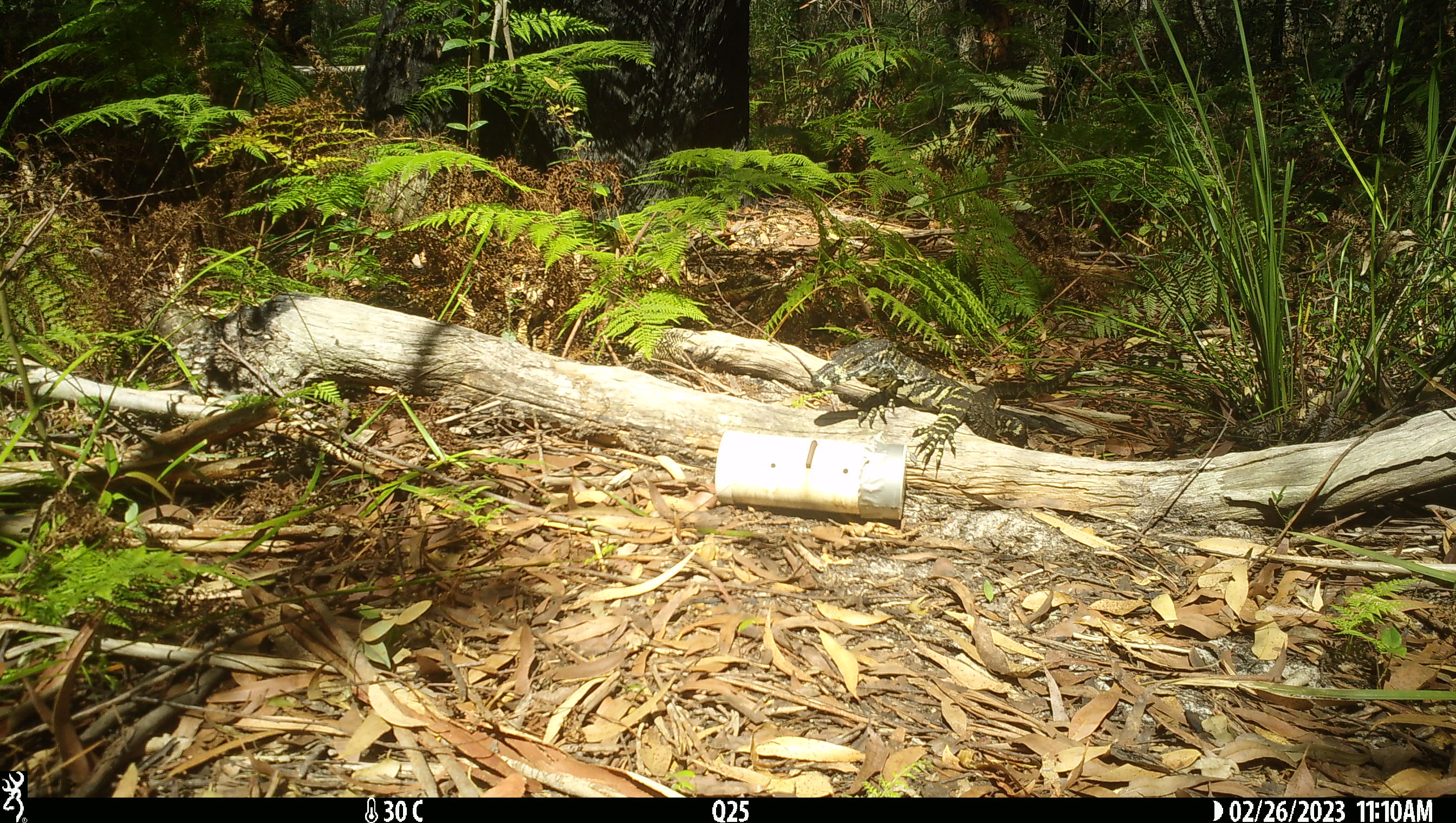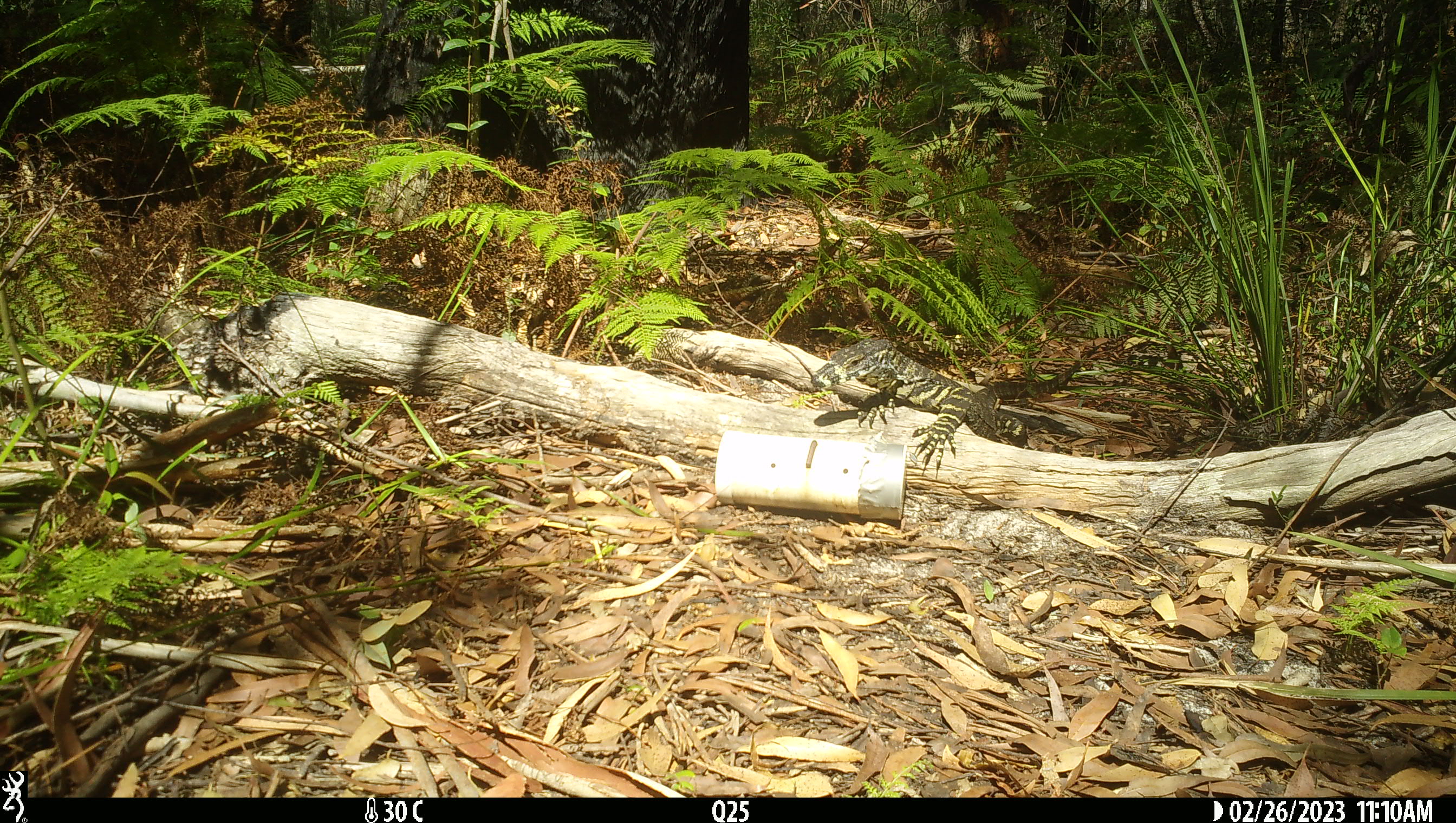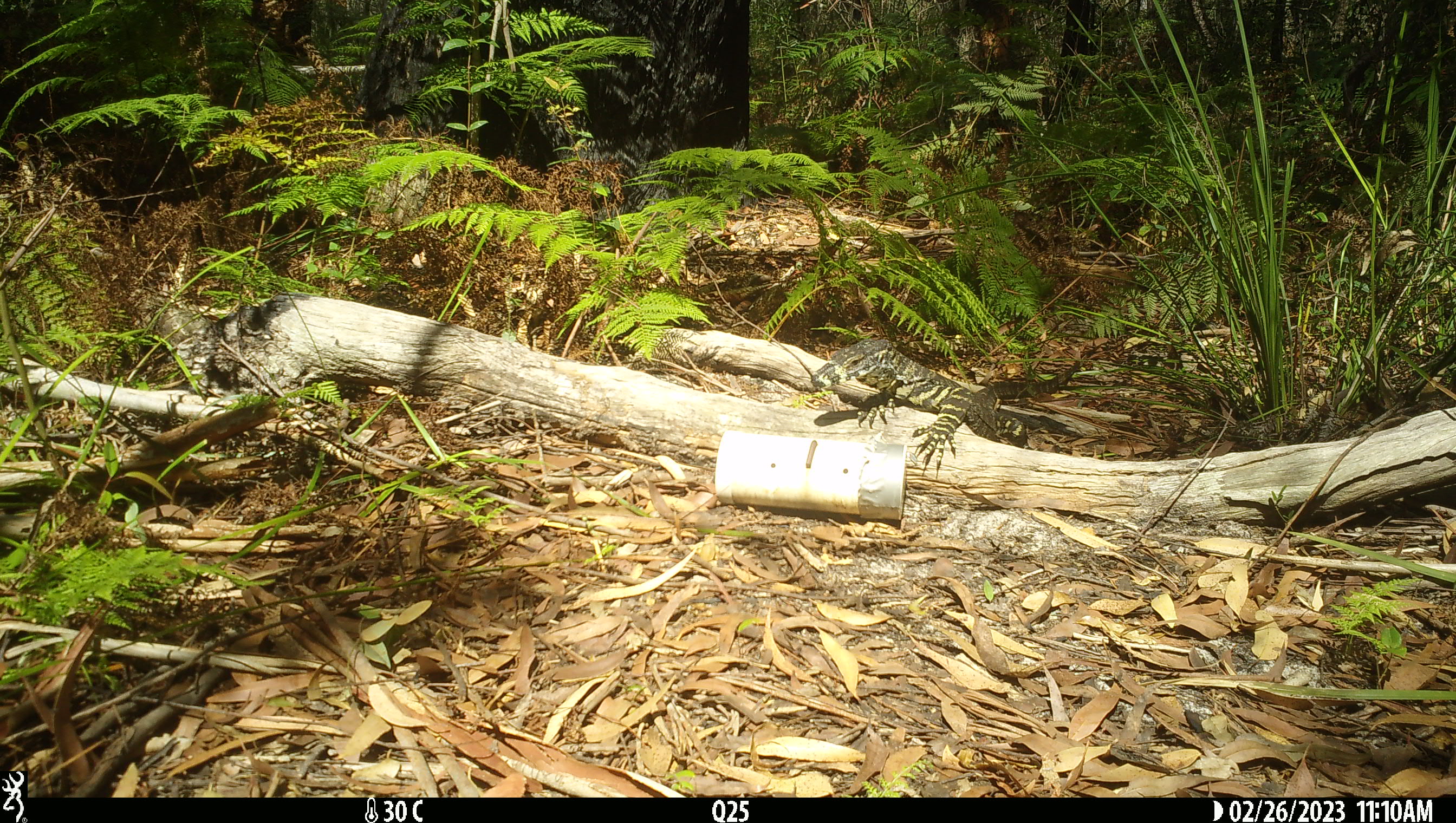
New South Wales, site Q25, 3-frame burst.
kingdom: Animalia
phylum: Chordata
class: Reptilia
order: Squamata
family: Varanidae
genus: Varanus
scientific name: Varanus varius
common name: lace monitor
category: goanna